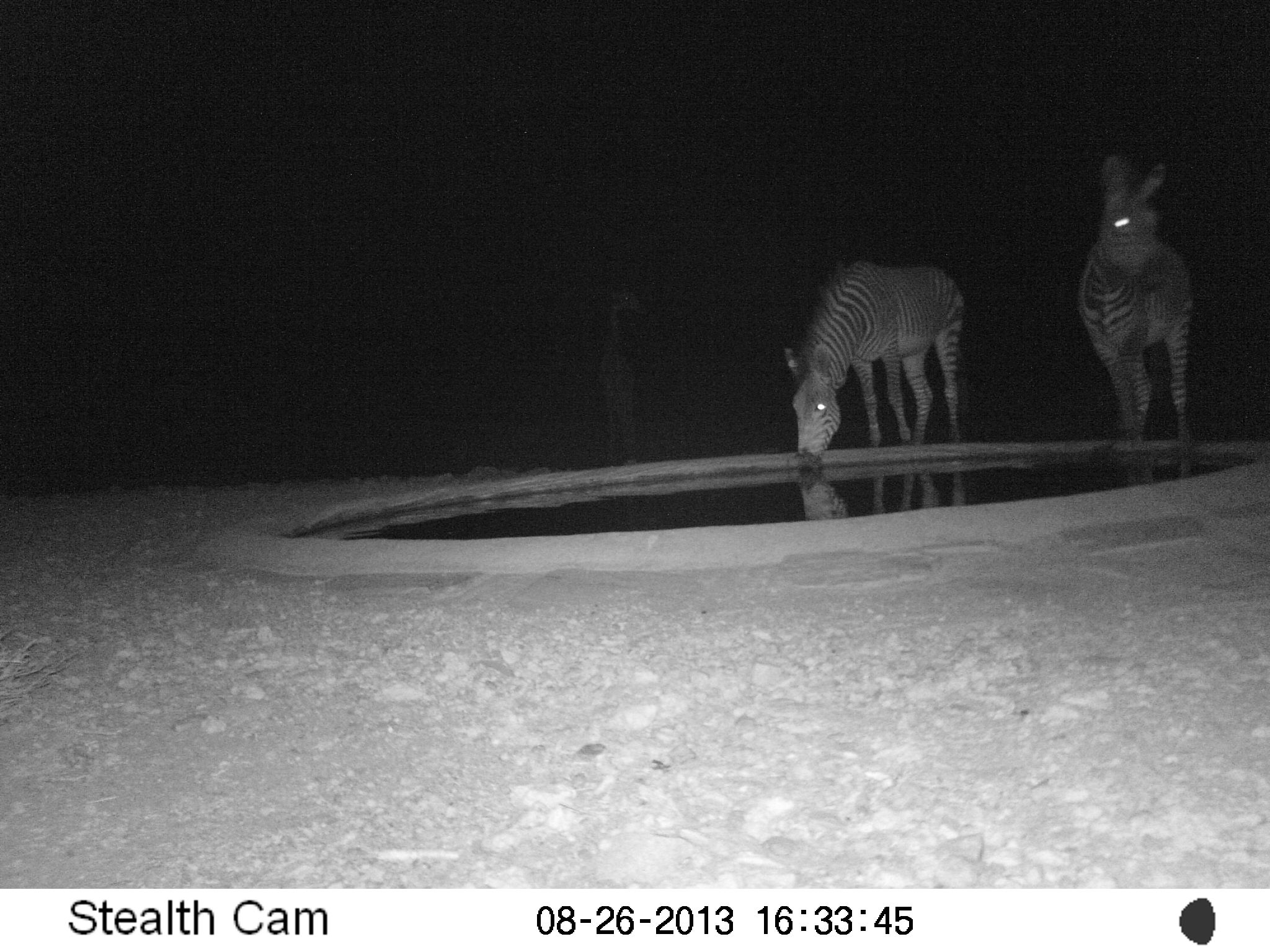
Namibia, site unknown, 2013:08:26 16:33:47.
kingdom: Animalia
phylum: Chordata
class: Mammalia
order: Perissodactyla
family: Equidae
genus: Equus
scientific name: Equus zebra hartmannae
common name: hartmann's mountain zebra